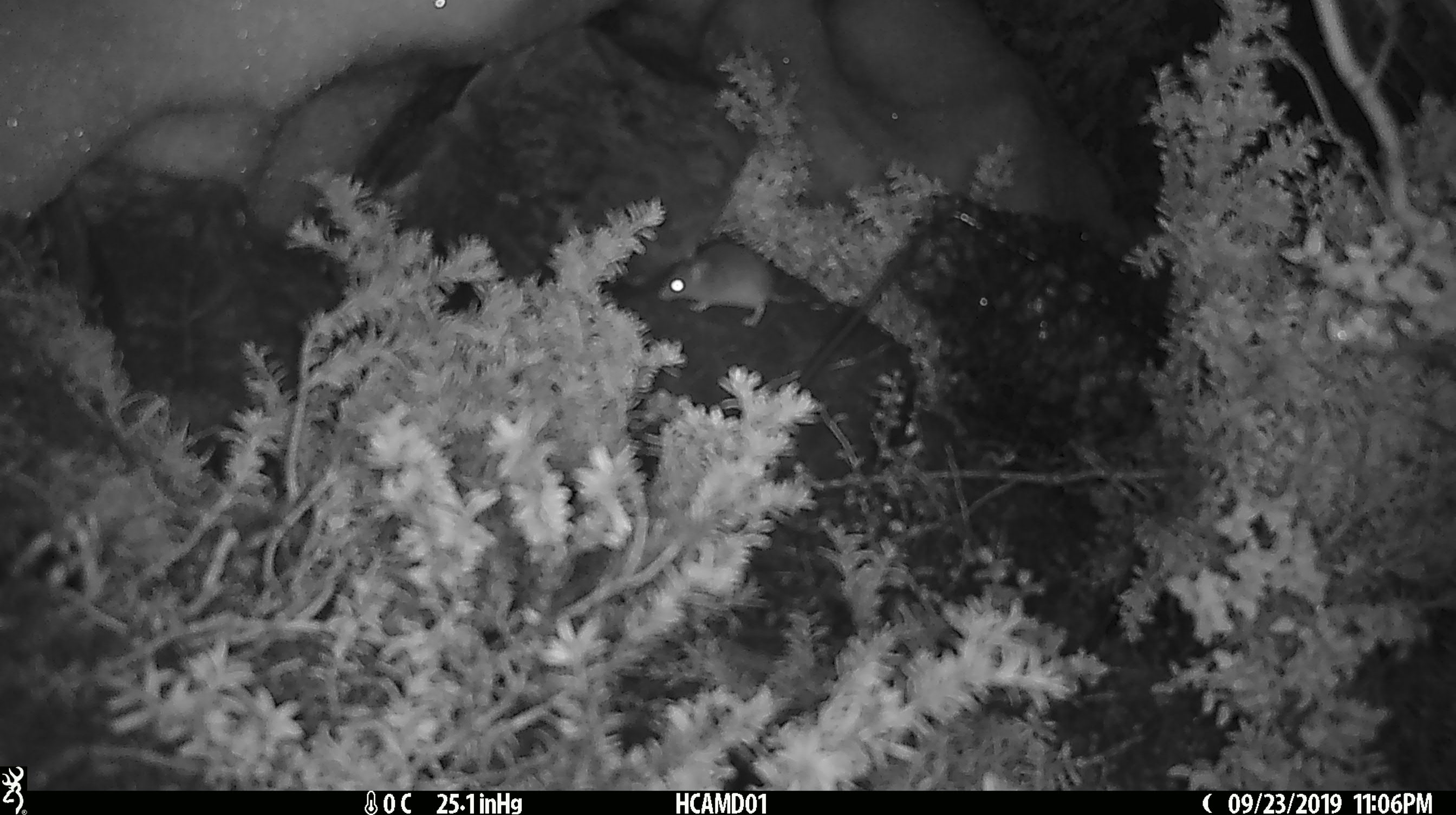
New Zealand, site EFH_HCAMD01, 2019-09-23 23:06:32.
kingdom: Animalia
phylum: Chordata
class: Mammalia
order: Rodentia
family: Muridae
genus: Mus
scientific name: Mus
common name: mouse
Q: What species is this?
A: Mouse (Mus).